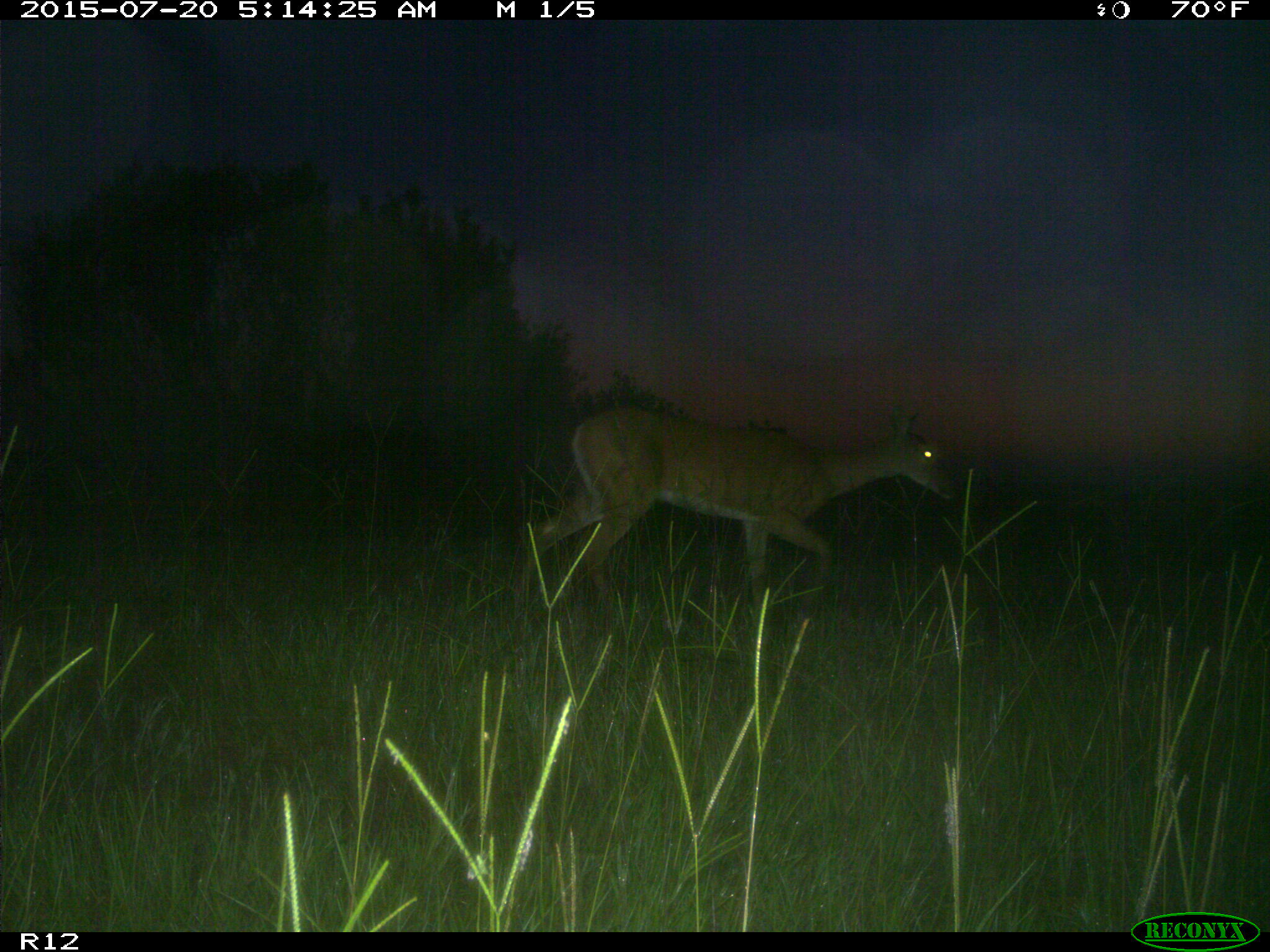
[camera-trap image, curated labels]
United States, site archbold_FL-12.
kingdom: Animalia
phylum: Chordata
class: Mammalia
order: Artiodactyla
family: Cervidae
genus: Odocoileus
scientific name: Odocoileus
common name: deer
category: unidentified deer